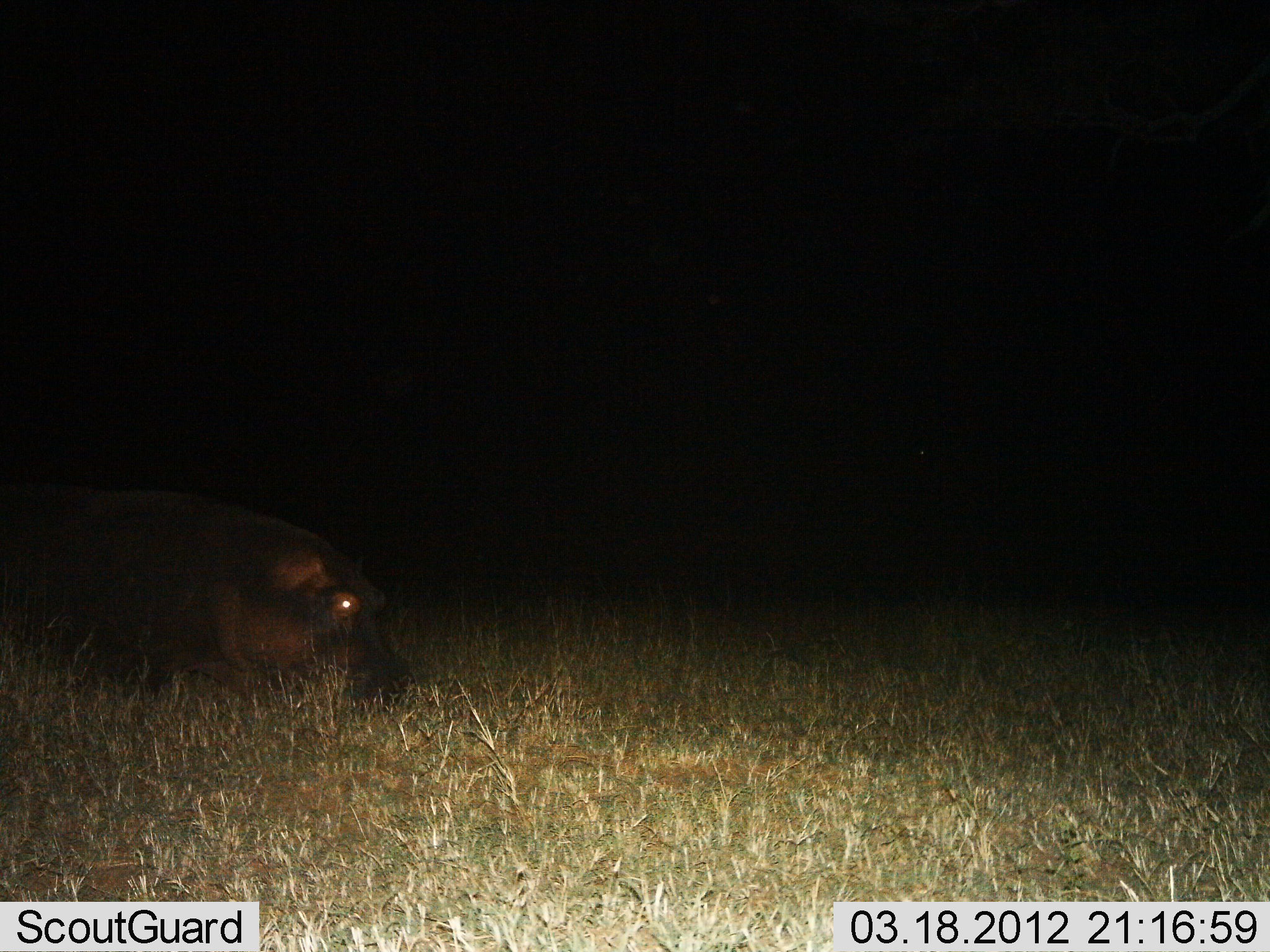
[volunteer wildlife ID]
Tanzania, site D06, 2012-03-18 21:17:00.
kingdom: Animalia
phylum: Chordata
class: Mammalia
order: Artiodactyla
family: Hippopotamidae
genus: Hippopotamus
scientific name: Hippopotamus amphibius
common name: hippopotamus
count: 1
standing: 23%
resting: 14%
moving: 41%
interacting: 0%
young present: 0%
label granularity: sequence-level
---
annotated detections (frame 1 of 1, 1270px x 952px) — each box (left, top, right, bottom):
animal: (0, 478, 412, 714)